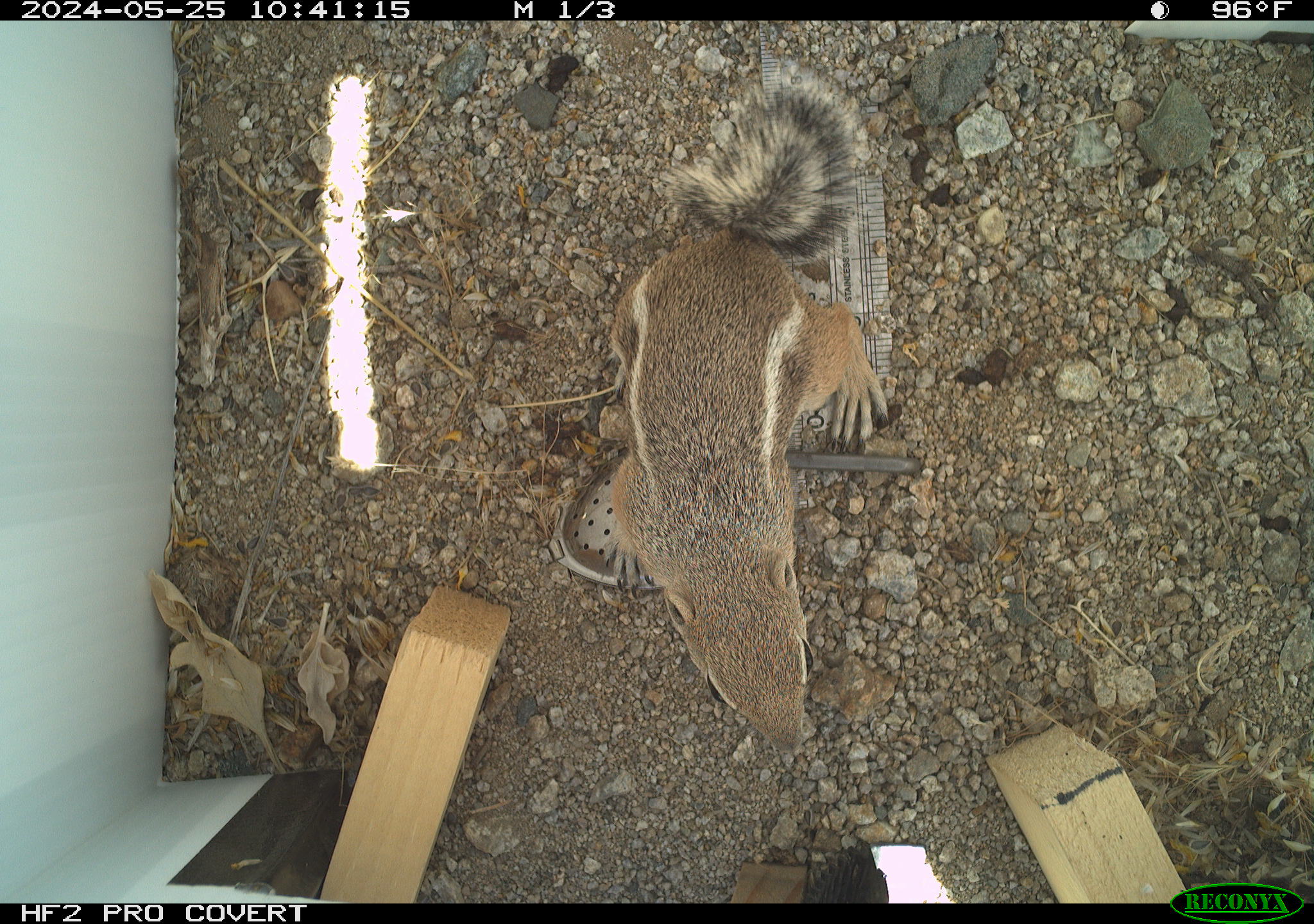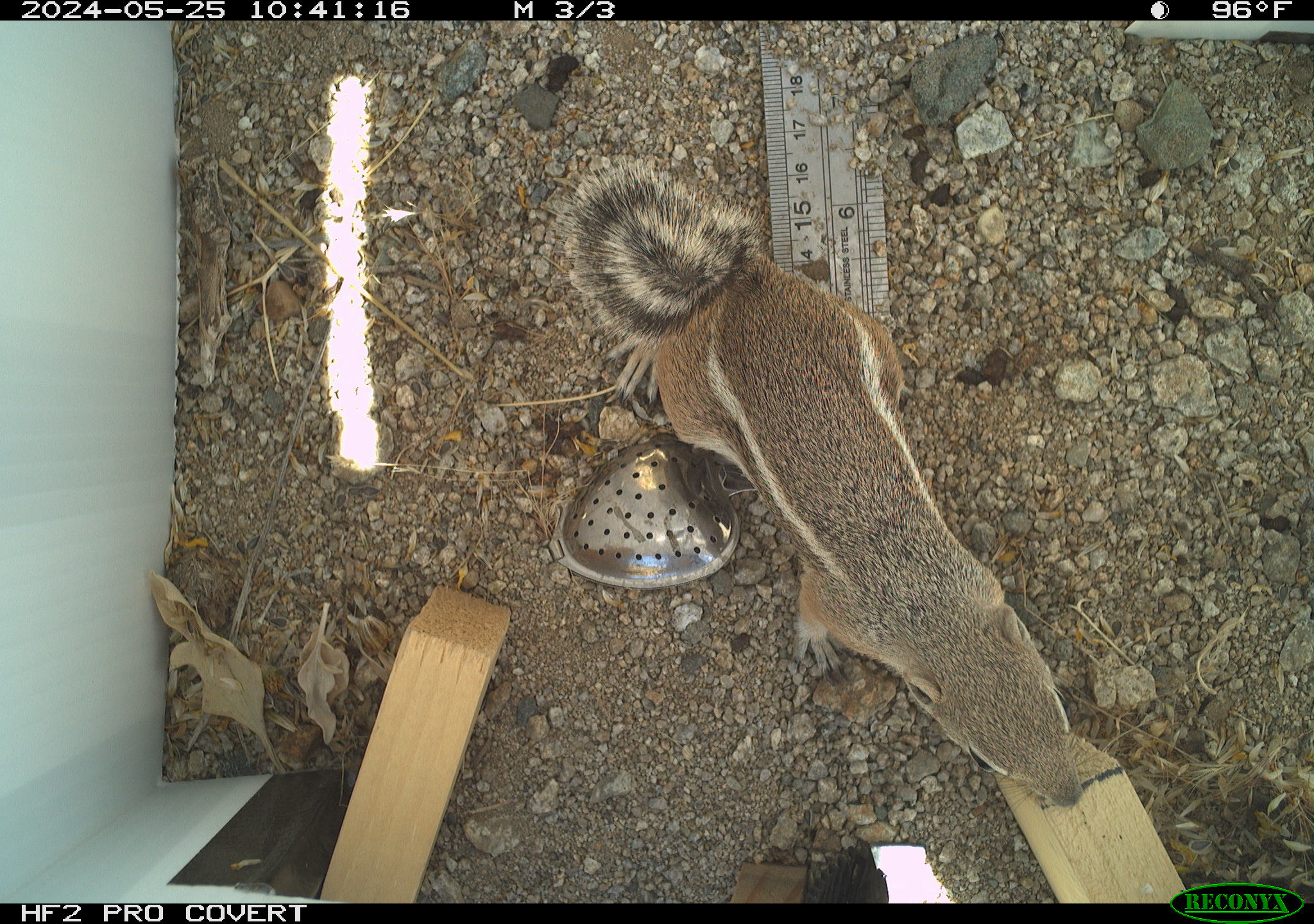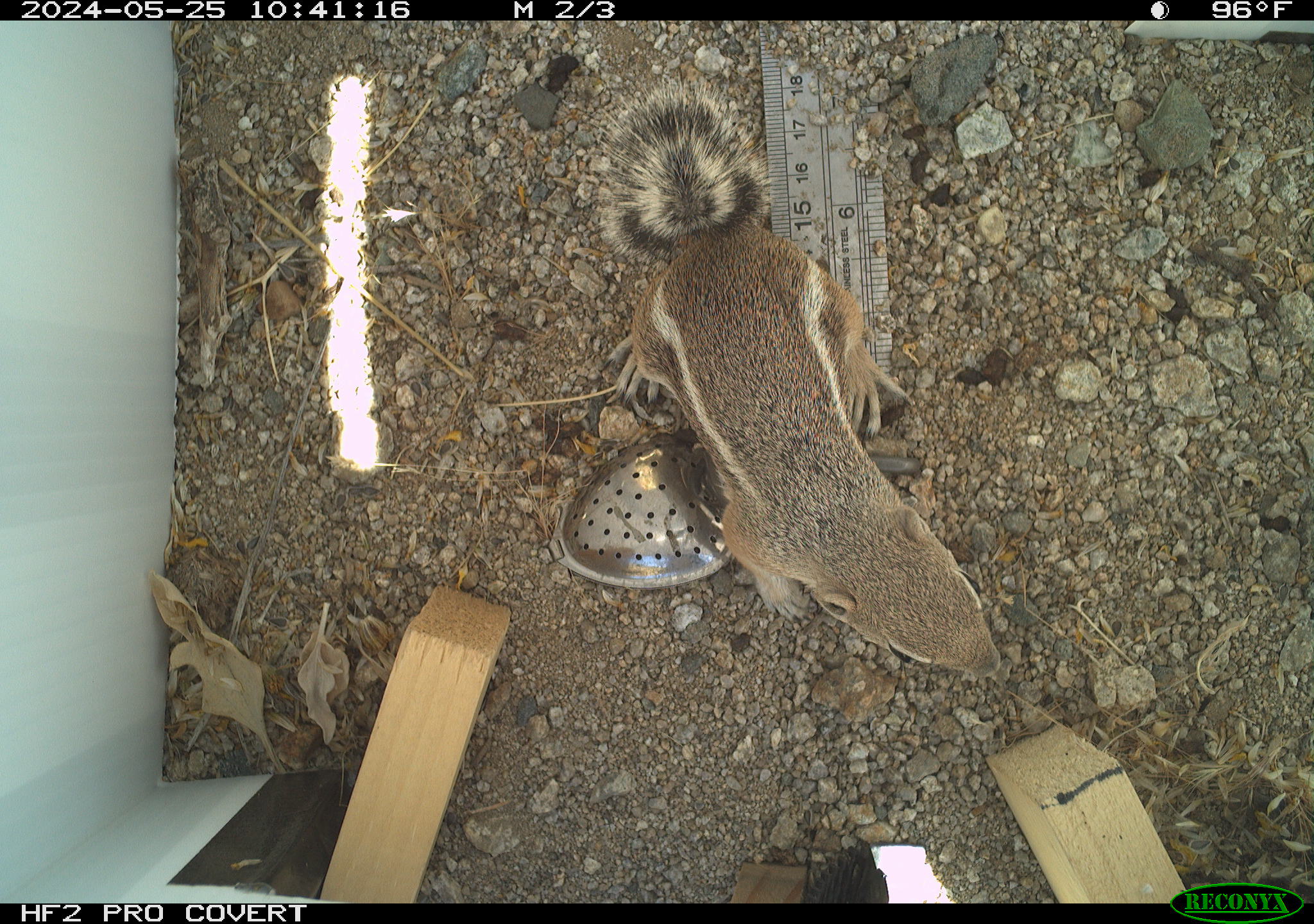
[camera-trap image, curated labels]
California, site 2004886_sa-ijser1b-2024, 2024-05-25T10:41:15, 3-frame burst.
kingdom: Animalia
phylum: Chordata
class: Mammalia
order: Rodentia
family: Sciuridae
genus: Ammospermophilus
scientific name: Ammospermophilus leucurus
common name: white-tailed antelope squirrel